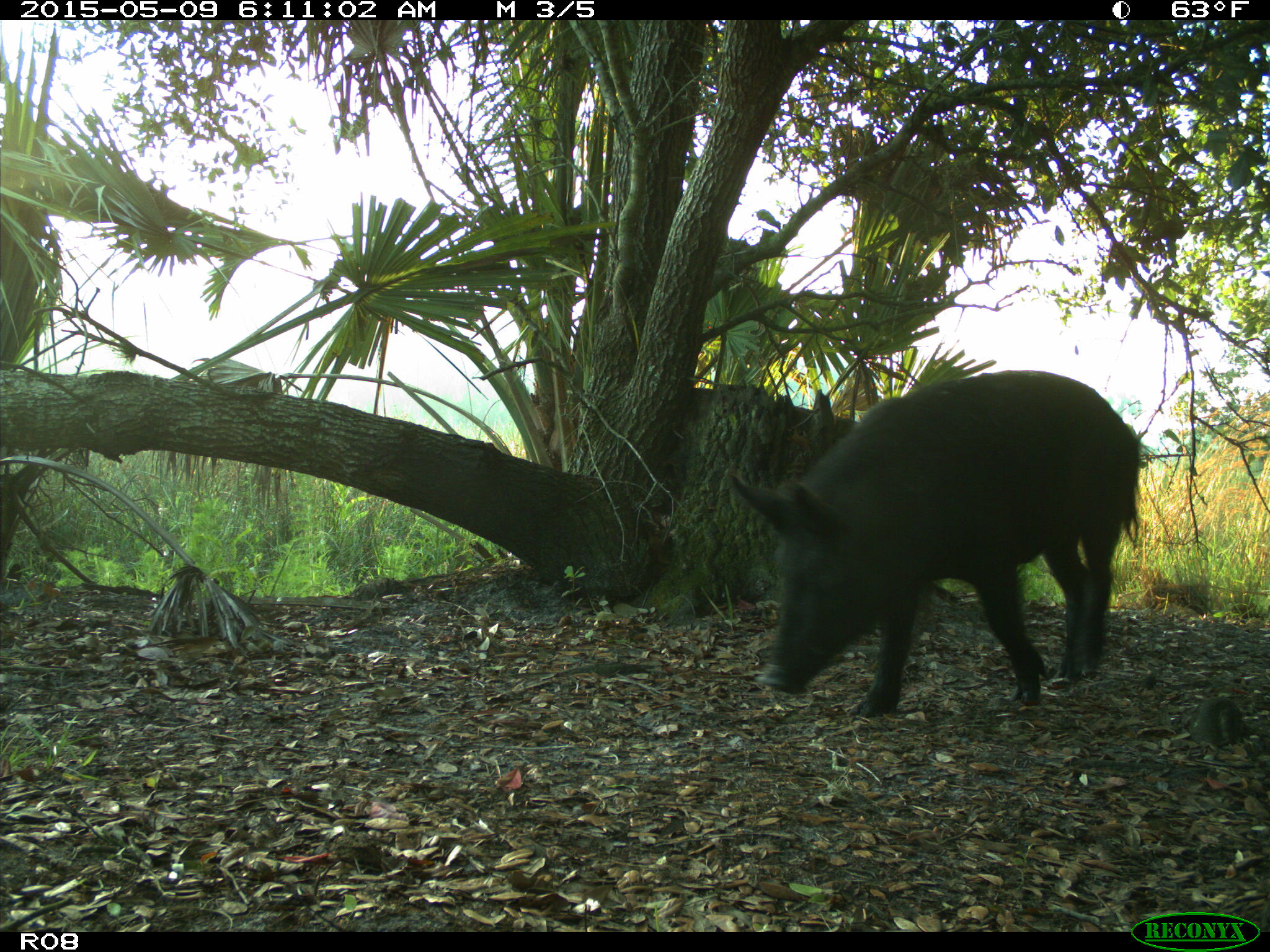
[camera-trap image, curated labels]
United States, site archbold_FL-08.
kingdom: Animalia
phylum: Chordata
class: Mammalia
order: Artiodactyla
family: Suidae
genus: Sus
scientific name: Sus scrofa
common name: wild boar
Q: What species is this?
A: Sus scrofa (wild boar).